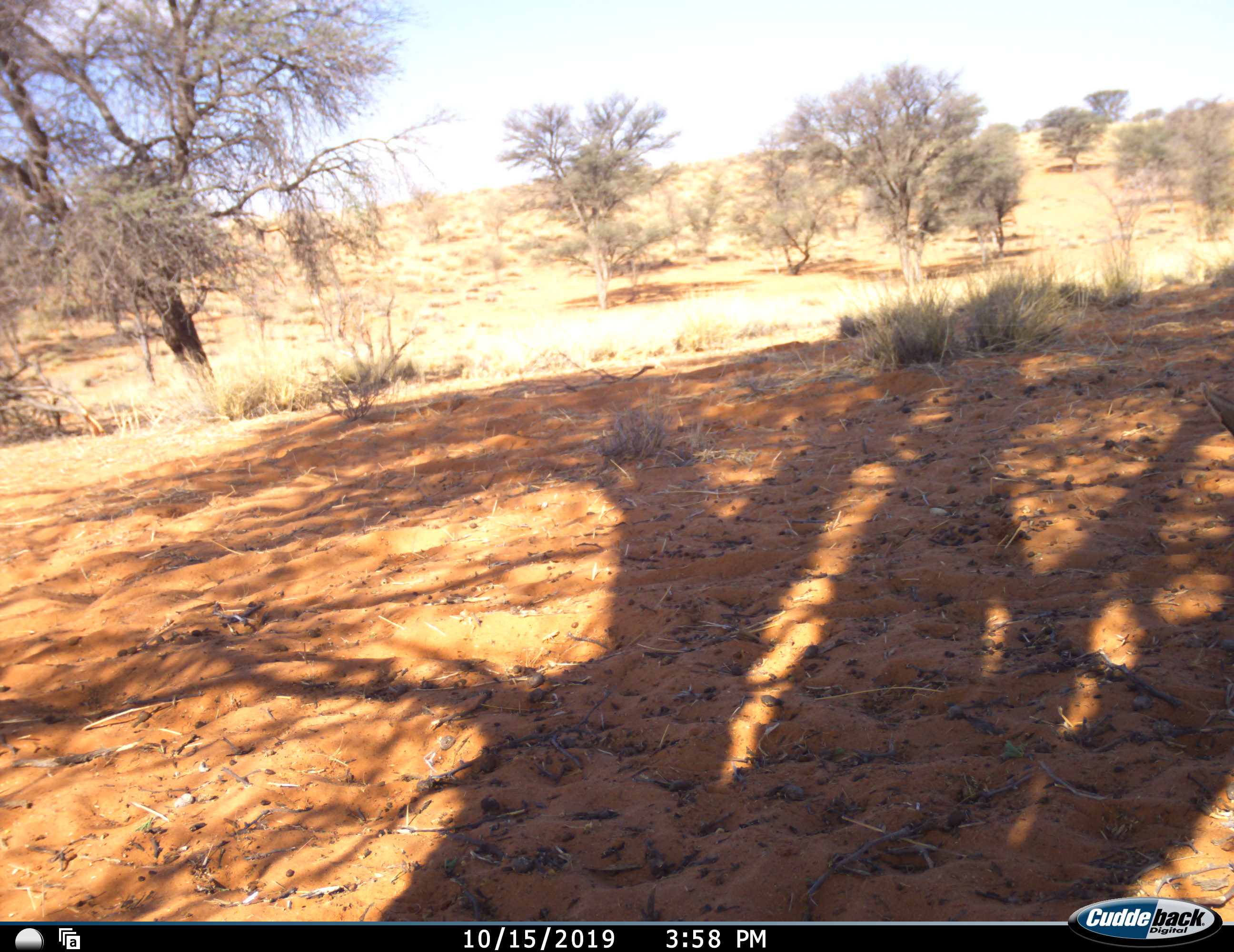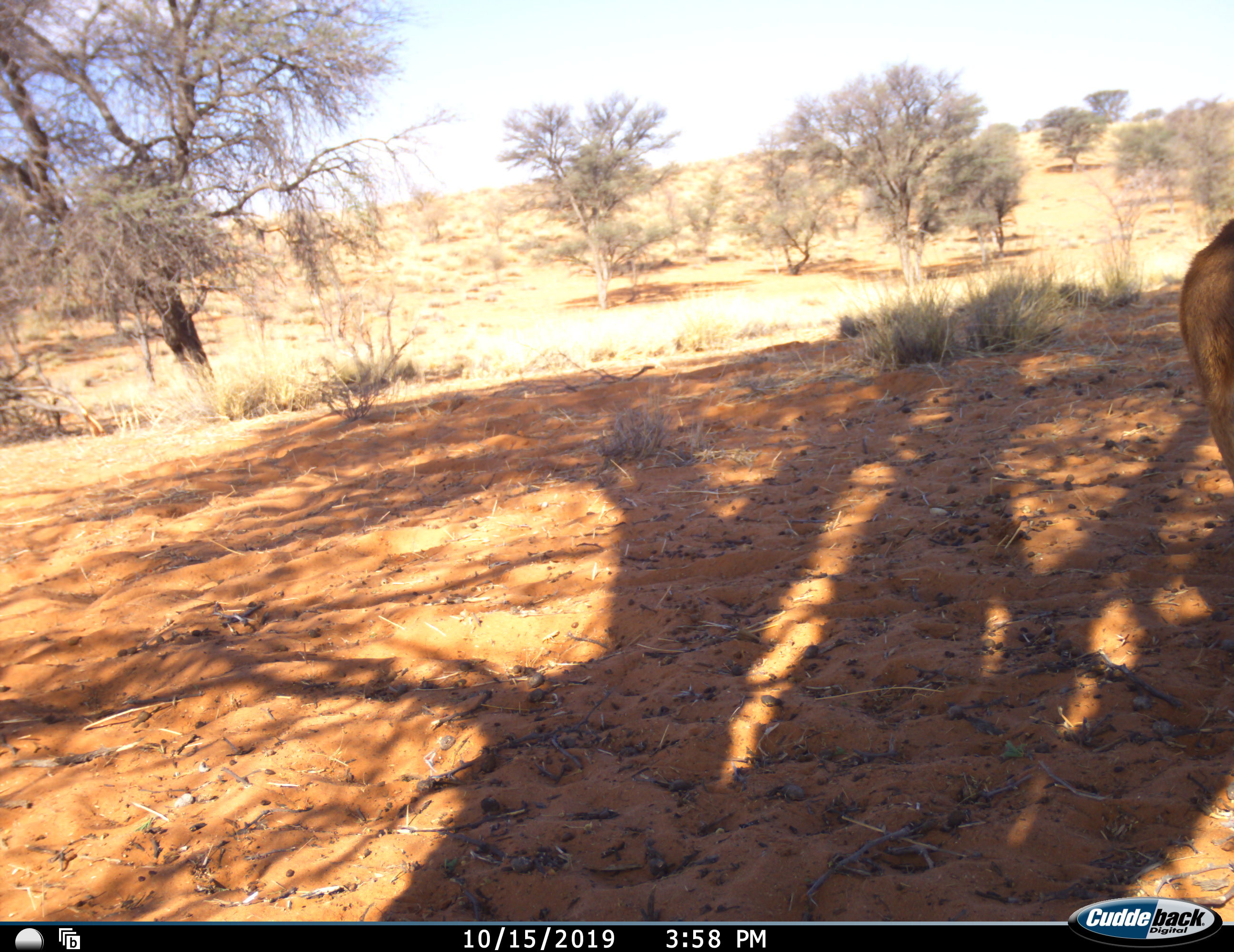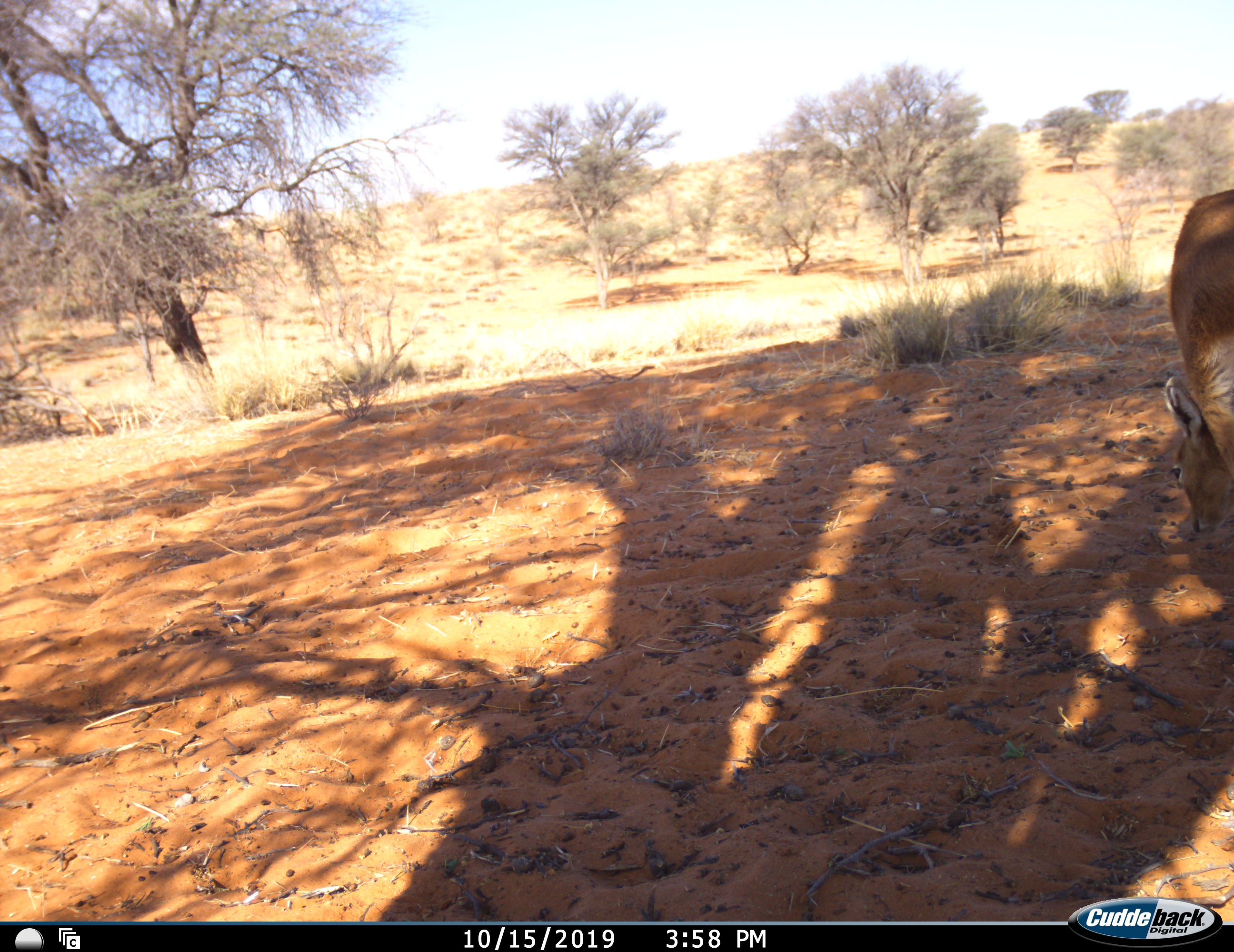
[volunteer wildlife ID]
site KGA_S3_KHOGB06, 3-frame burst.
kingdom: Animalia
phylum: Chordata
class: Mammalia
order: Artiodactyla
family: Bovidae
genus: Raphicerus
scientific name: Raphicerus campestris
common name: steenbok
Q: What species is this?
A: Steenbok (Raphicerus campestris).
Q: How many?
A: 1.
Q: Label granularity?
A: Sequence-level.